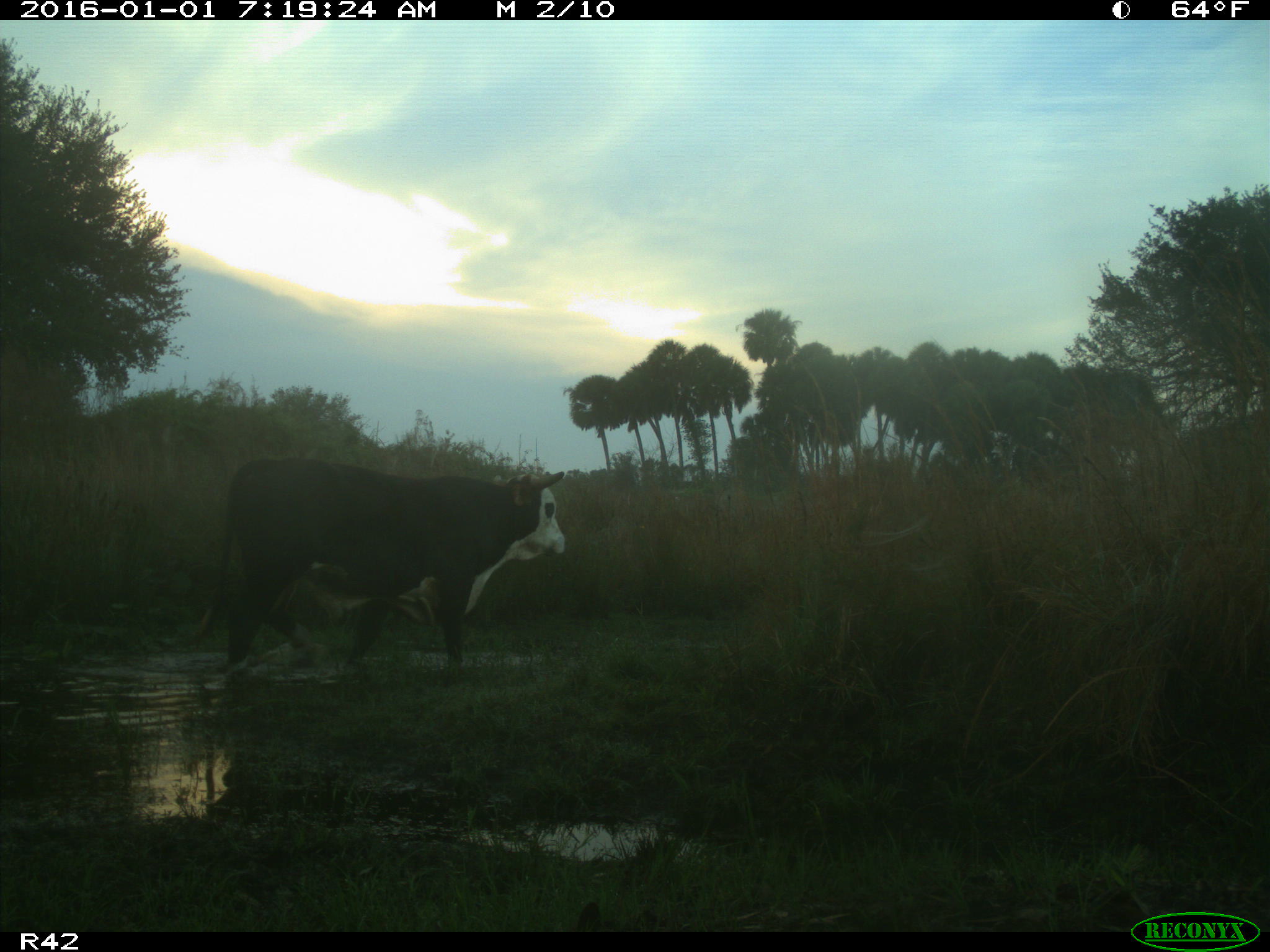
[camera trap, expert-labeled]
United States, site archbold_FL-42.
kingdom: Animalia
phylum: Chordata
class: Mammalia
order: Artiodactyla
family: Bovidae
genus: Bos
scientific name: Bos taurus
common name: domestic cow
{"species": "Bos taurus (domestic cow)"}